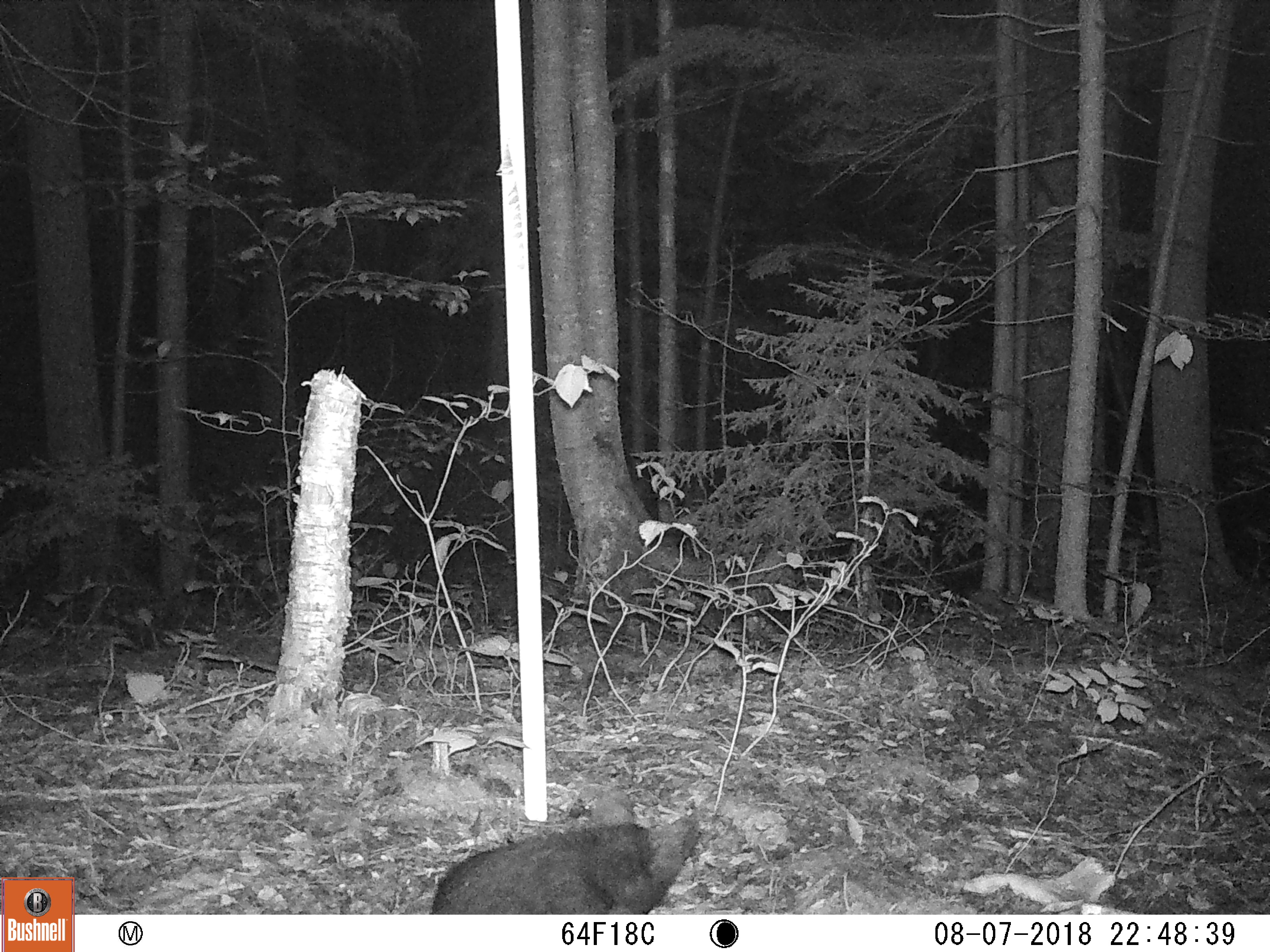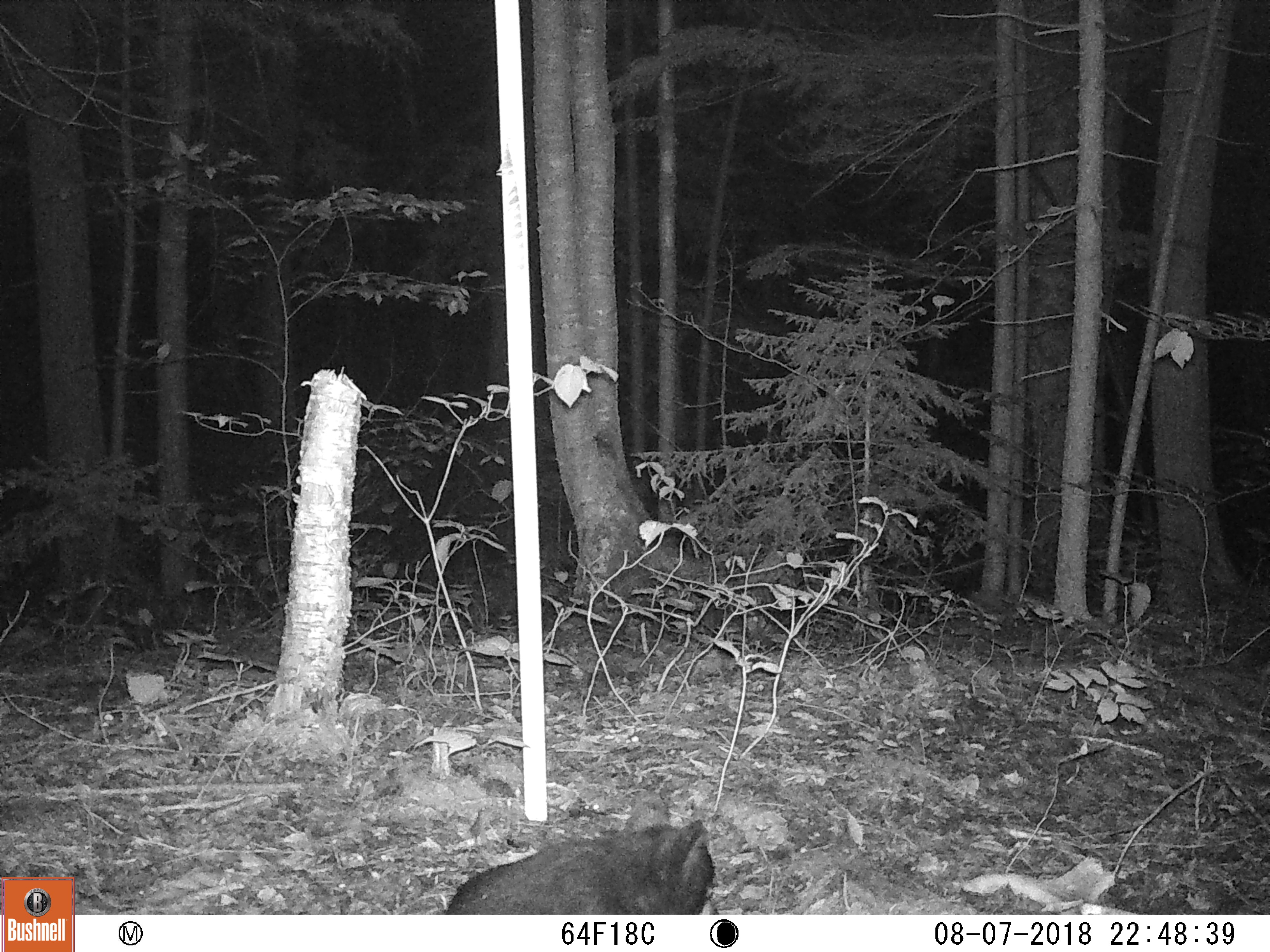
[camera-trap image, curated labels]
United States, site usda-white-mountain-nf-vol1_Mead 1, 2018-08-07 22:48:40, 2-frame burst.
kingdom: Animalia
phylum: Chordata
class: Mammalia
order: Carnivora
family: Ursidae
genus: Ursus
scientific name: Ursus americanus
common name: black bear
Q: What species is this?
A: Black bear (Ursus americanus).